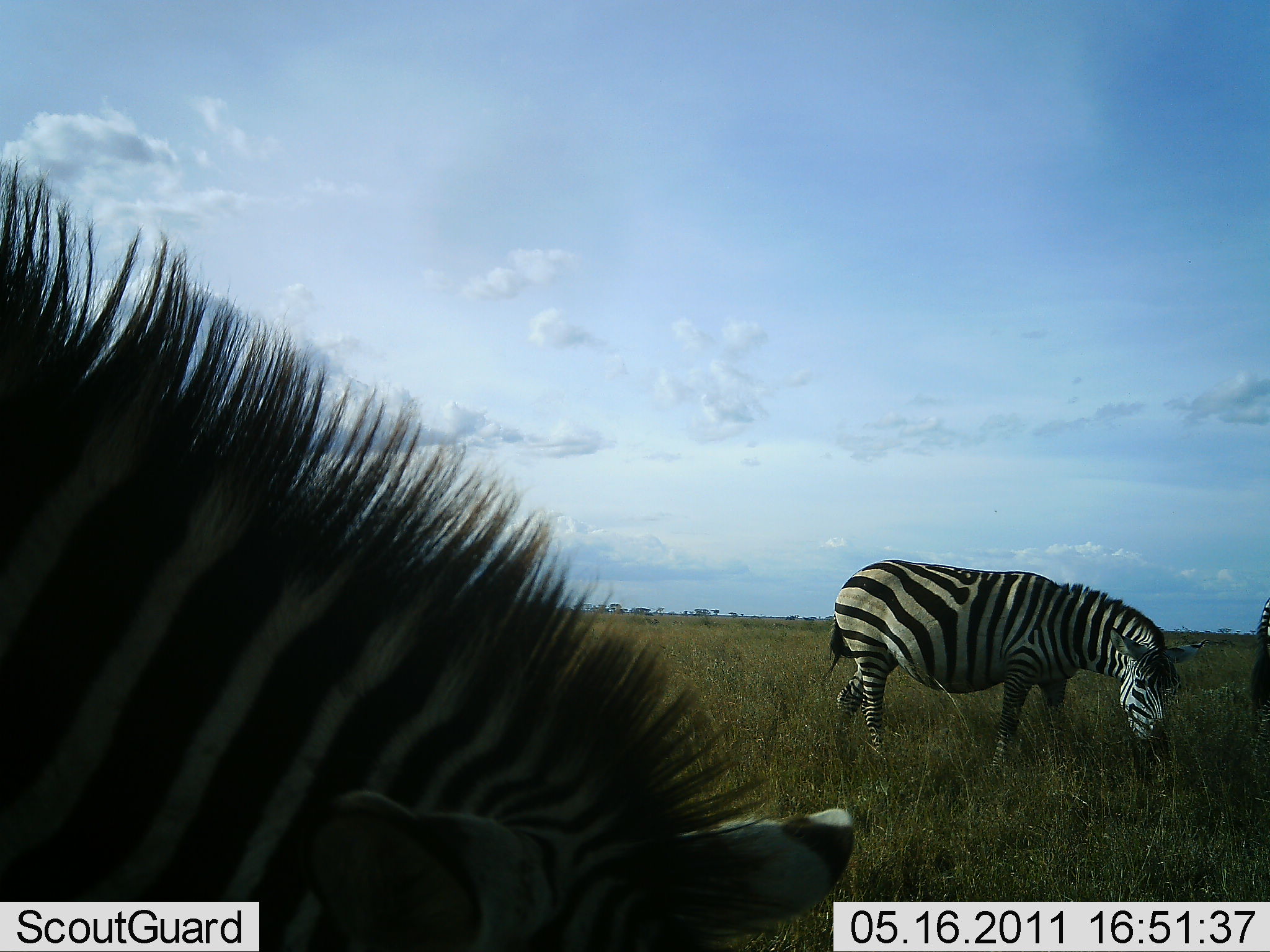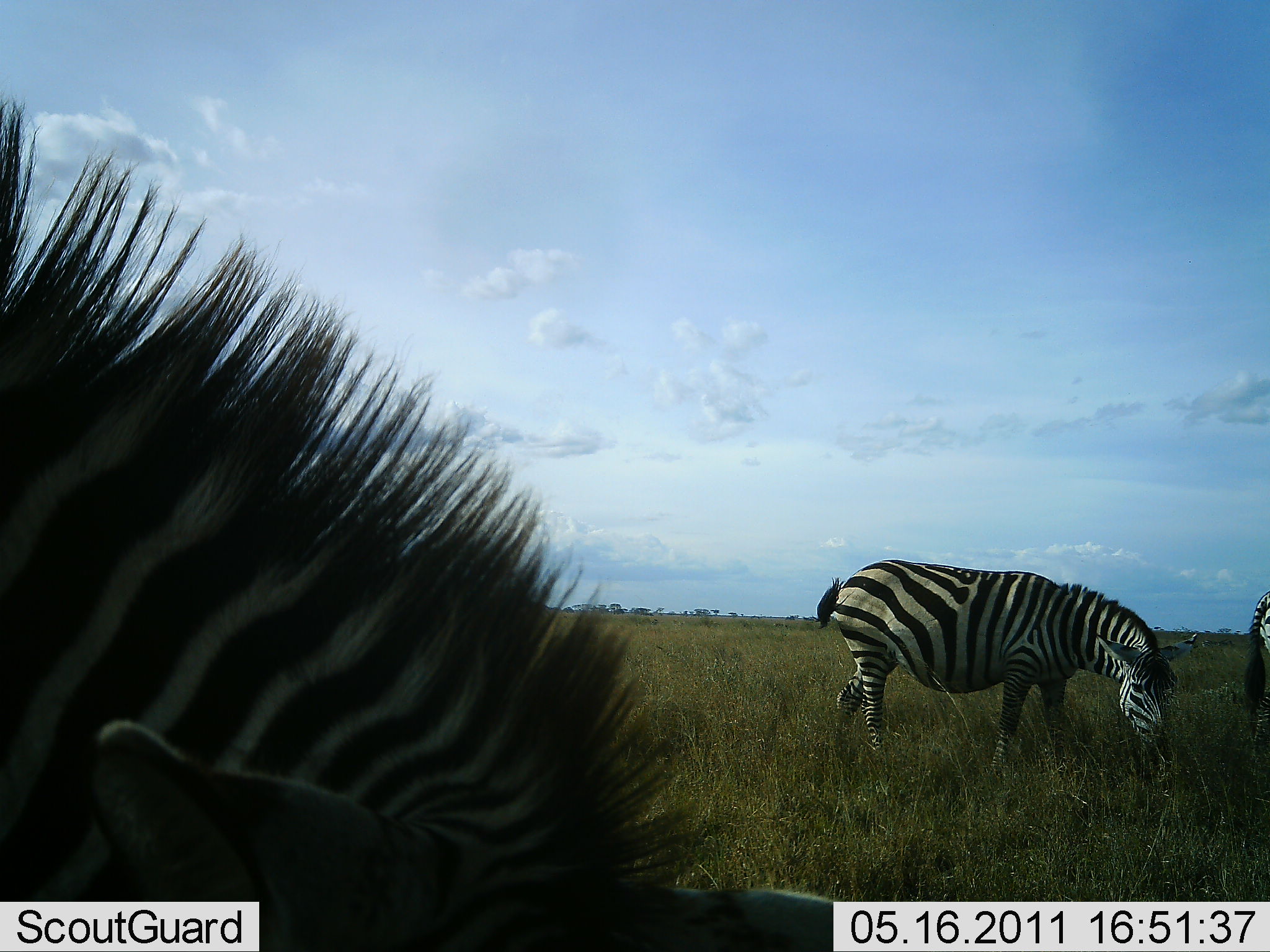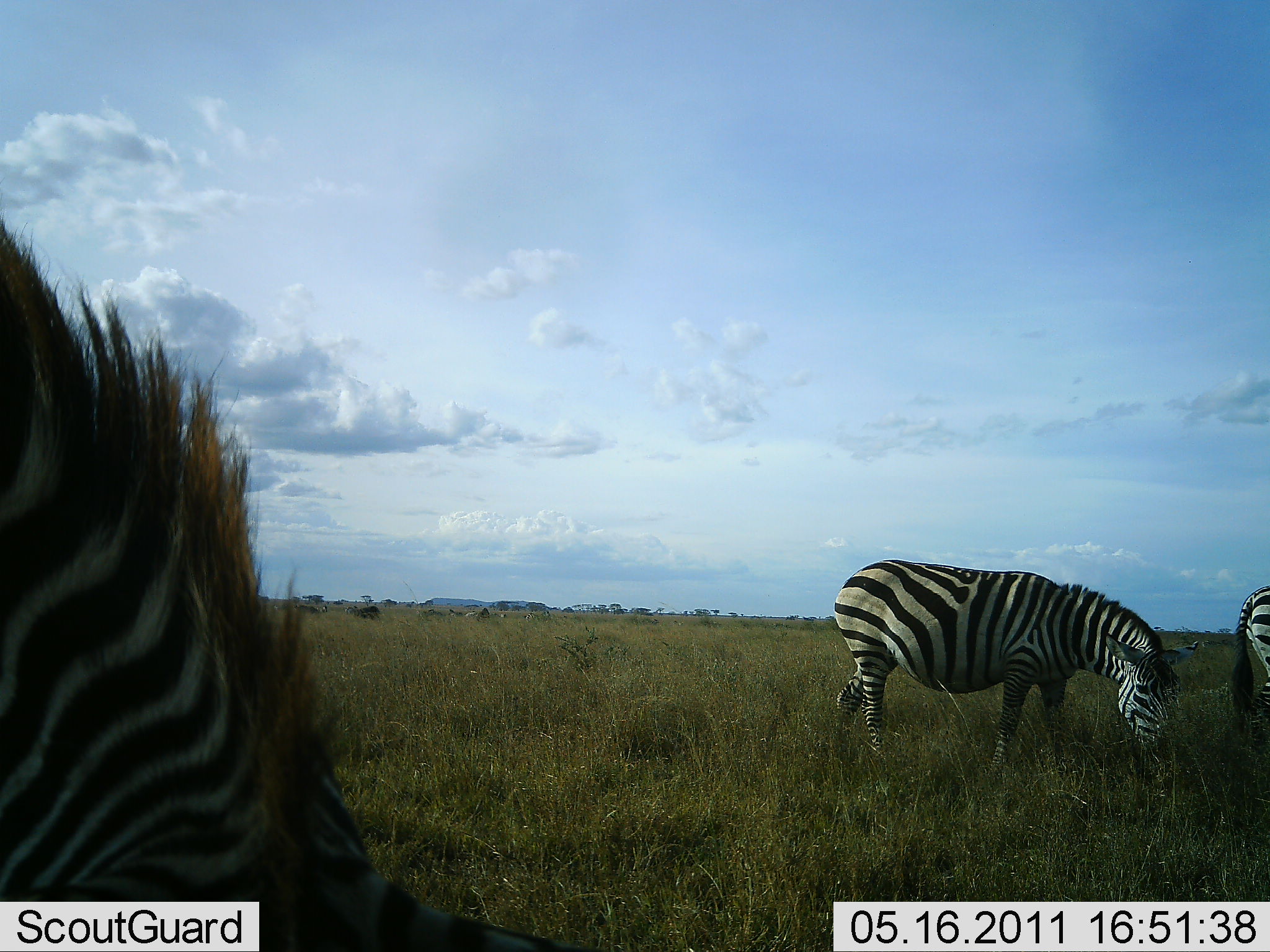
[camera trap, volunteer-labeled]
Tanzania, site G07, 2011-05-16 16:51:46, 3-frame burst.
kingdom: Animalia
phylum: Chordata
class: Mammalia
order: Perissodactyla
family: Equidae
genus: Equus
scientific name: Equus quagga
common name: plains zebra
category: zebra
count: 3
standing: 0%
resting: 0%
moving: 0%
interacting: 0%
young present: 0%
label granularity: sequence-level